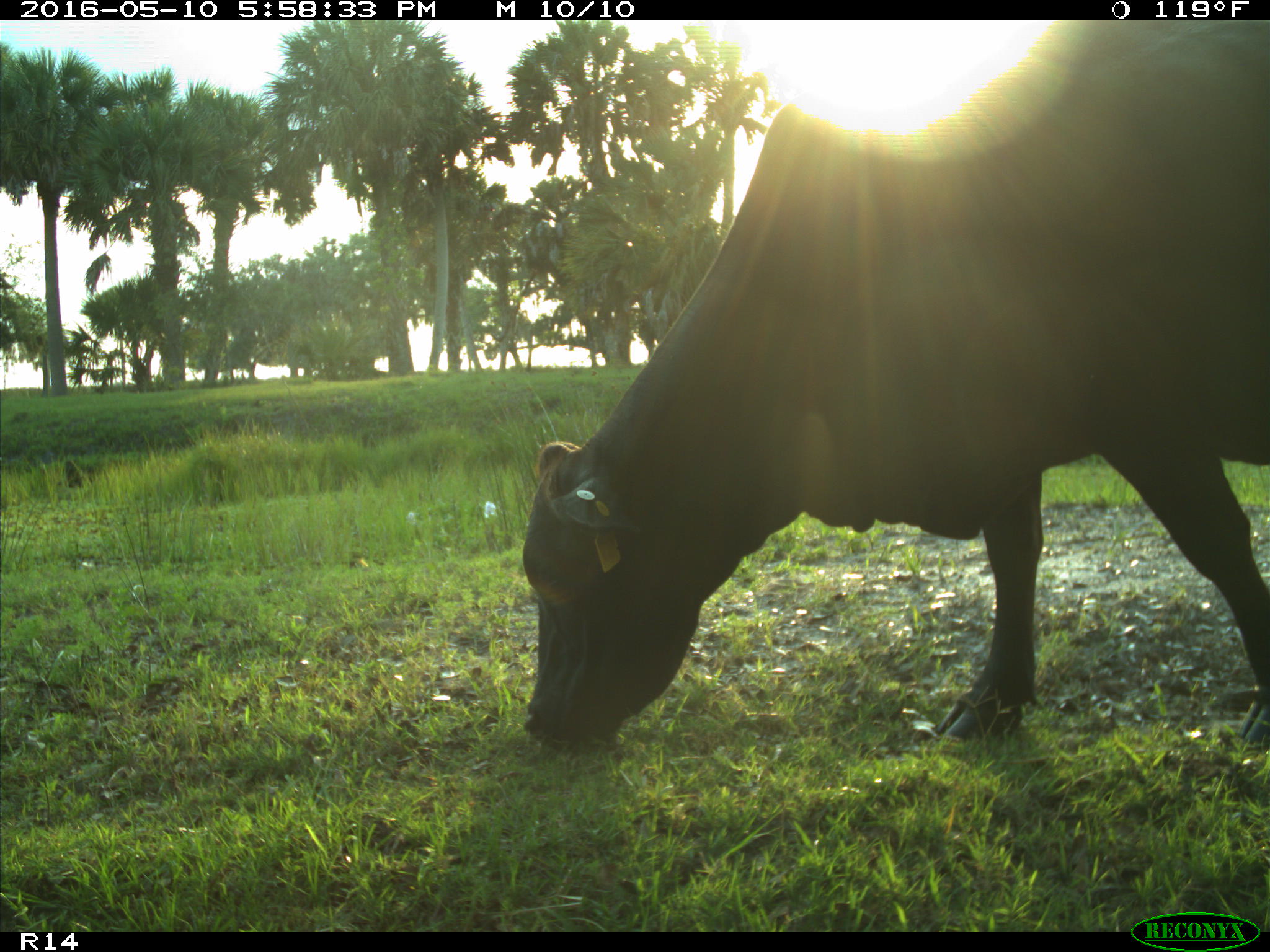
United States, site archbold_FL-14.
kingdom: Animalia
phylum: Chordata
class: Mammalia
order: Artiodactyla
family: Bovidae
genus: Bos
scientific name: Bos taurus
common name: domestic cow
Bos taurus (domestic cow).